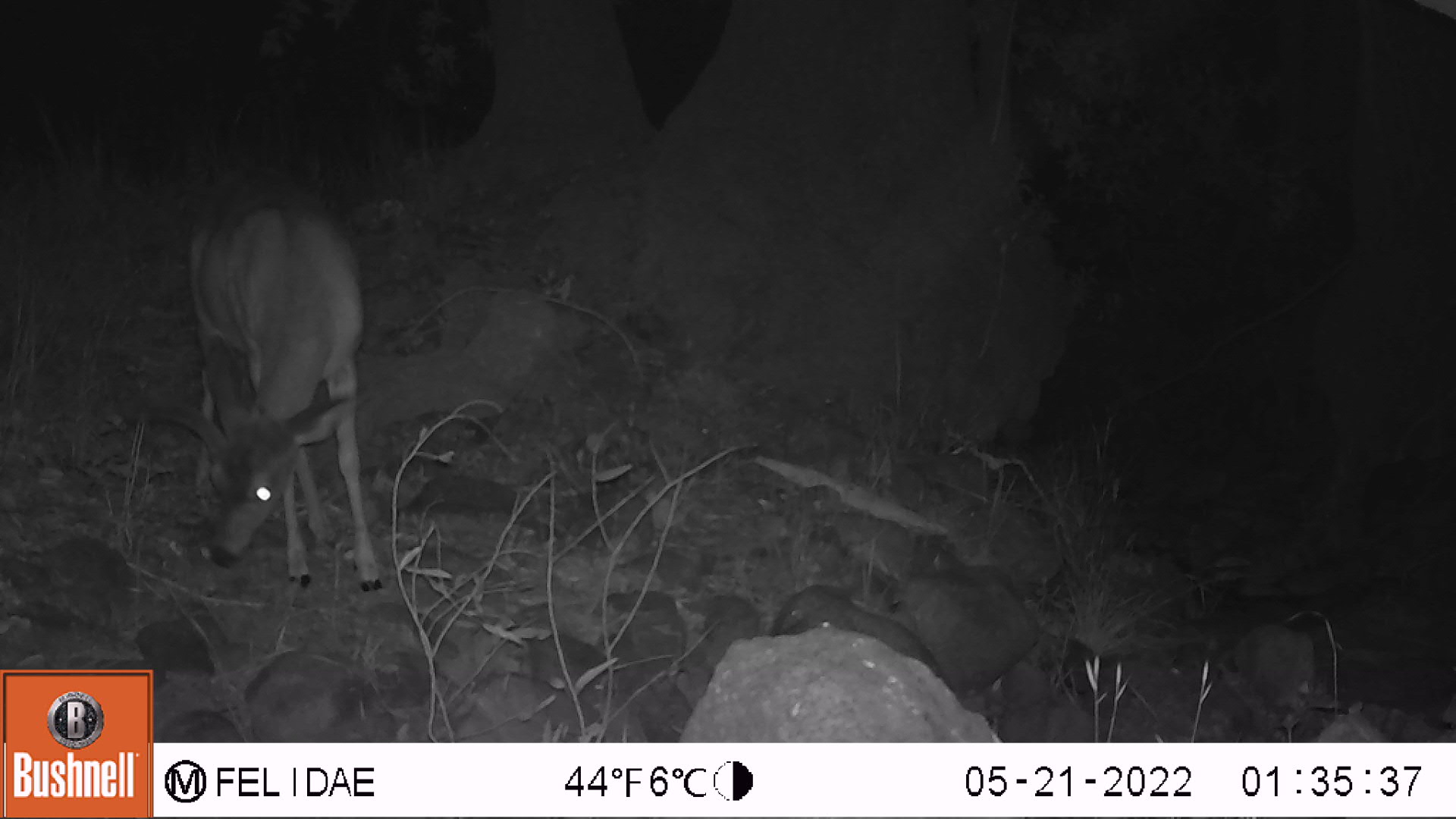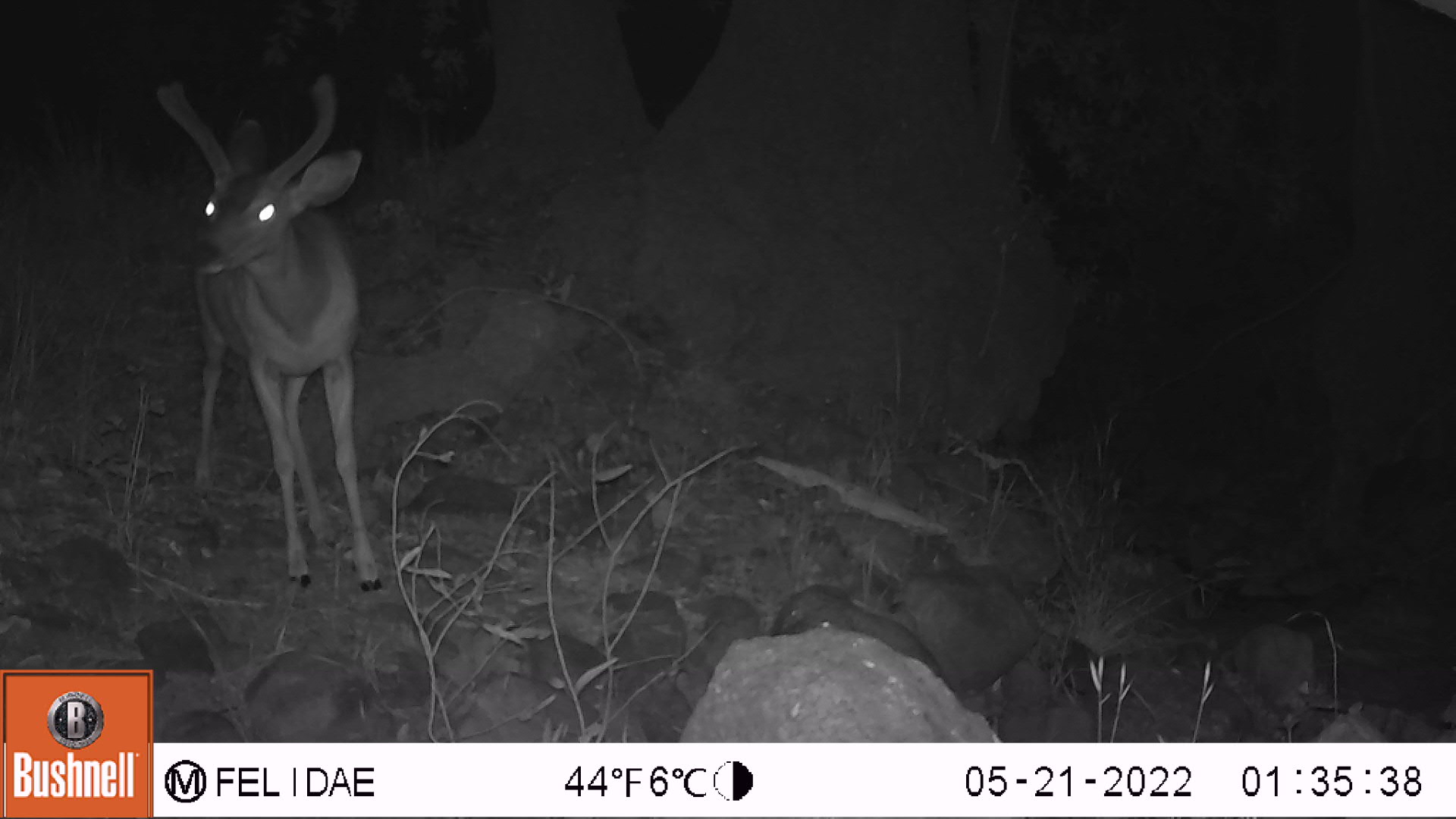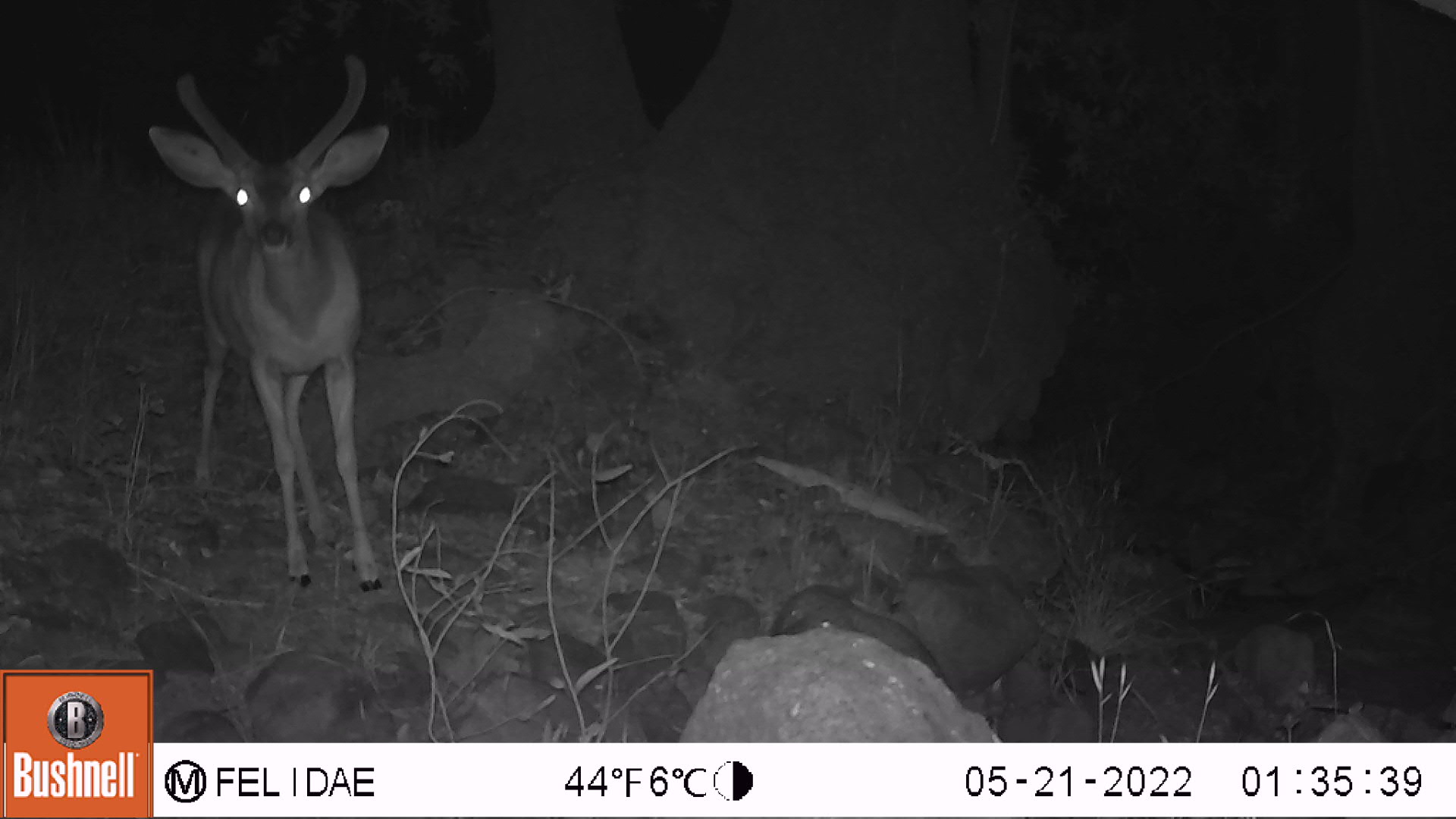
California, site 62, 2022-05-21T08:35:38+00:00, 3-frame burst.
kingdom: Animalia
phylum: Chordata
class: Mammalia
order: Artiodactyla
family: Cervidae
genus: Odocoileus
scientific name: Odocoileus hemionus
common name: mule deer